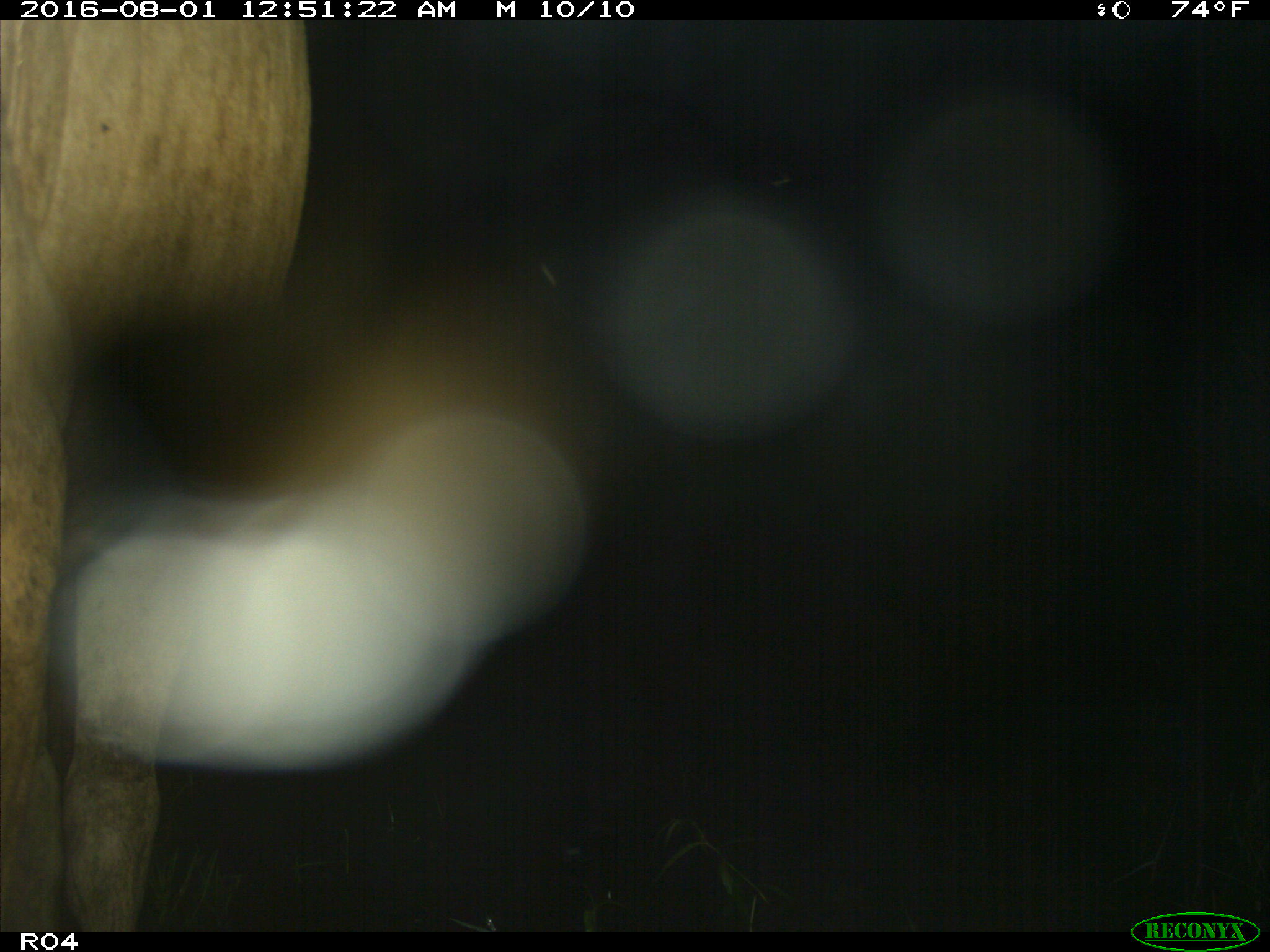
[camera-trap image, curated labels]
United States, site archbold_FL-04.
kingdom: Animalia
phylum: Chordata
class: Mammalia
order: Artiodactyla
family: Bovidae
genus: Bos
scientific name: Bos taurus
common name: domestic cow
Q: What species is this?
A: Bos taurus (domestic cow).